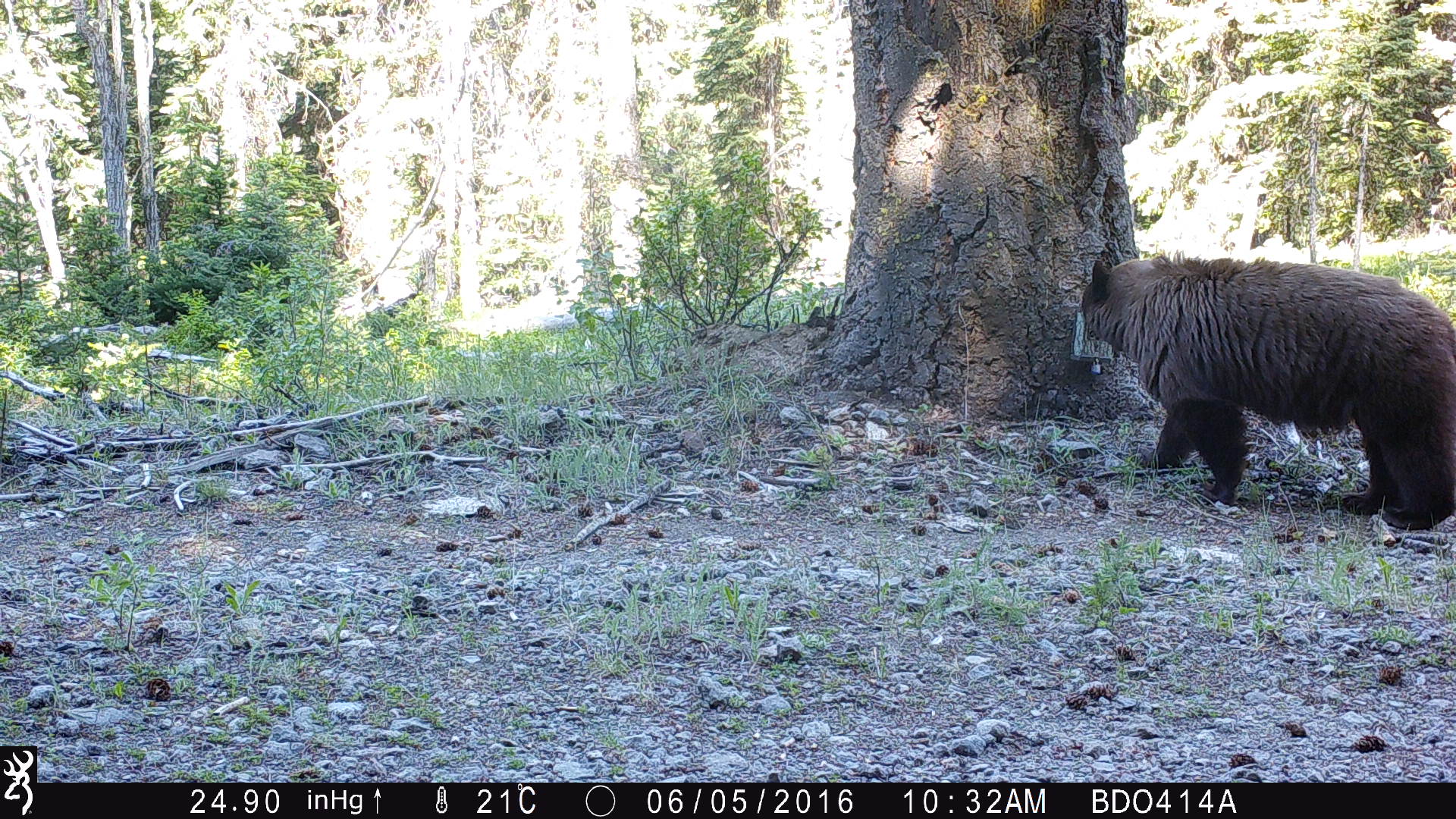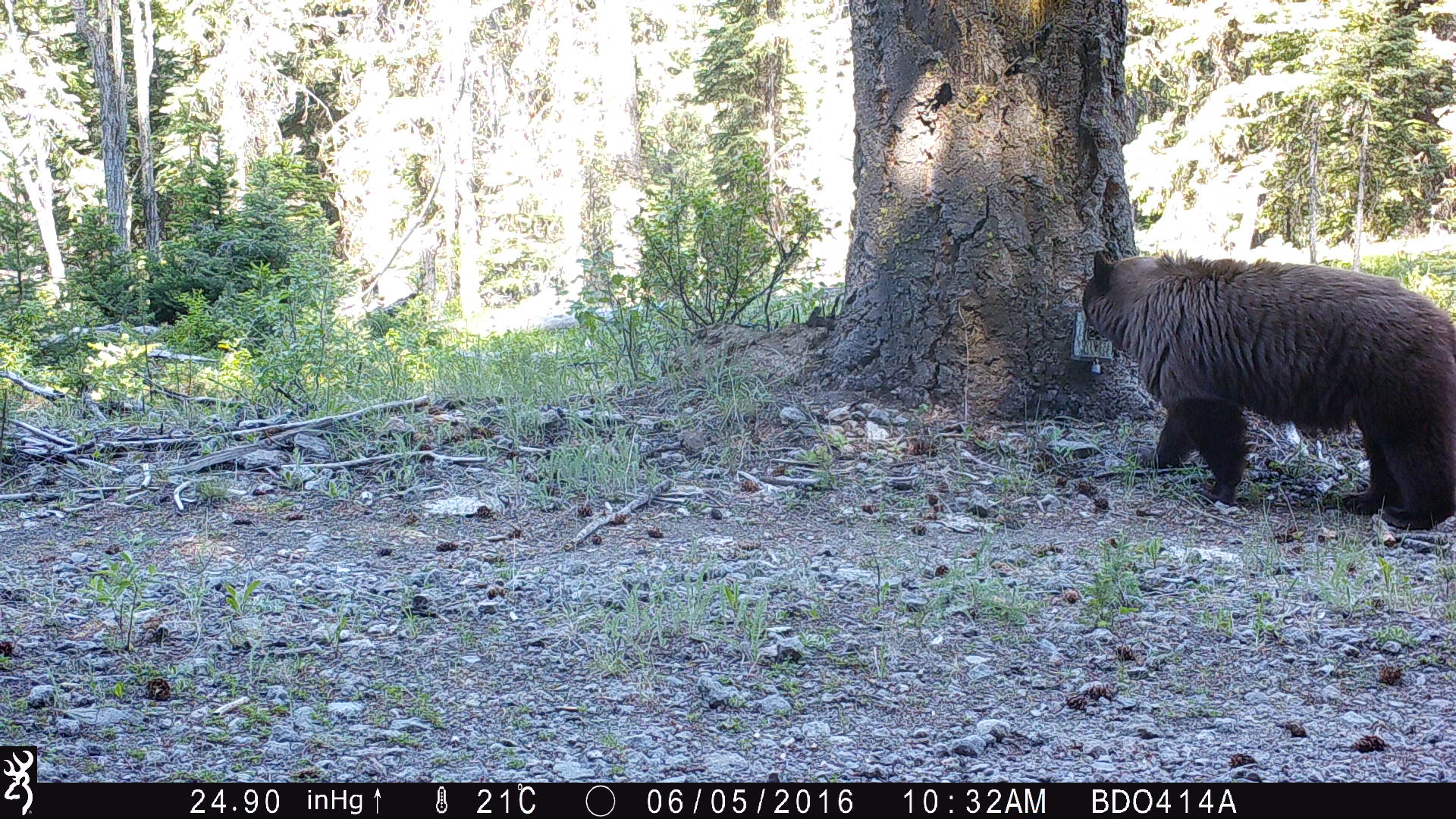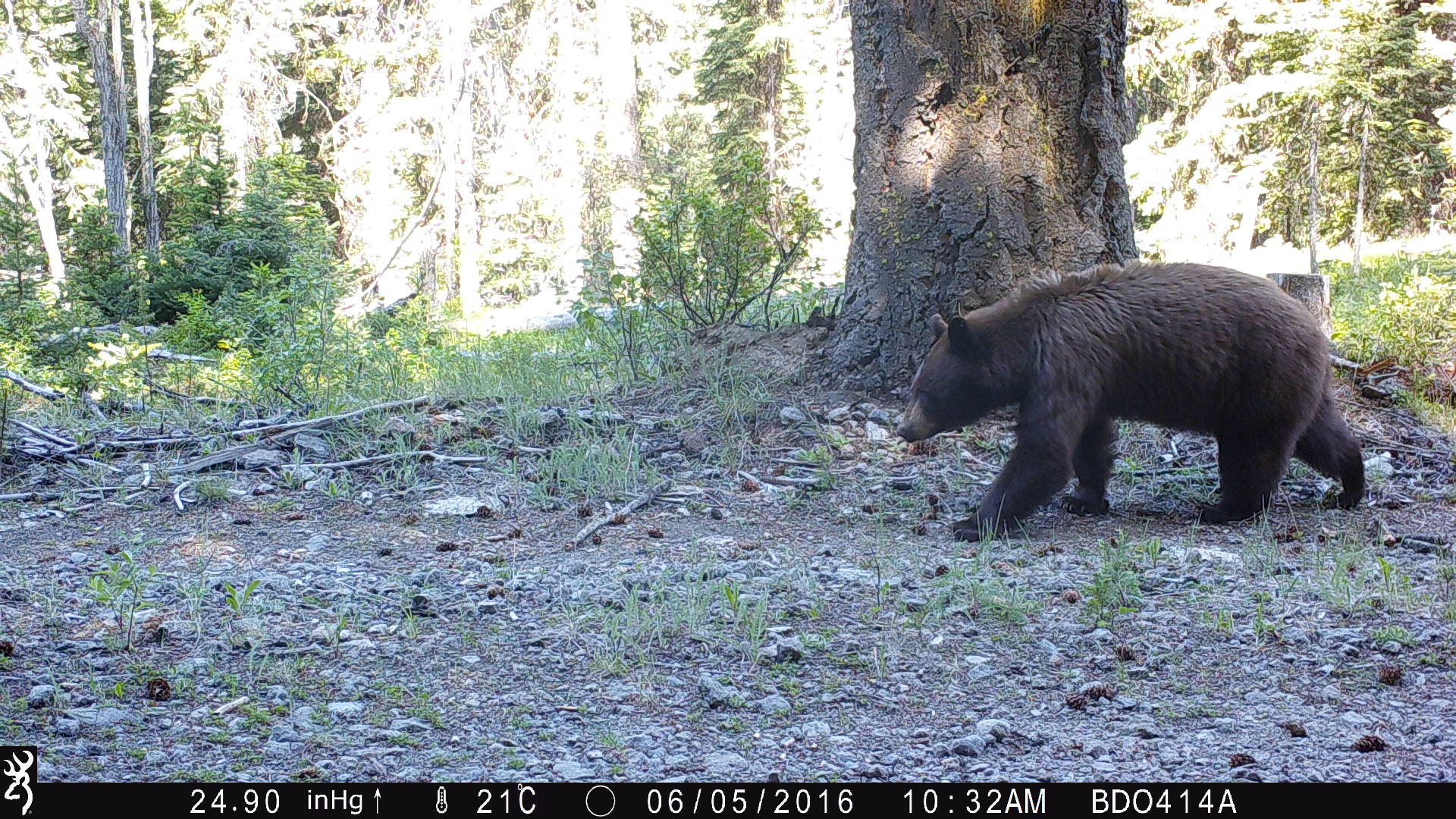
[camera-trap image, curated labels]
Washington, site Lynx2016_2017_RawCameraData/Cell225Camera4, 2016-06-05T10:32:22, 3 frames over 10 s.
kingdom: Animalia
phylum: Chordata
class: Mammalia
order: Carnivora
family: Ursidae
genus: Ursus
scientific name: Ursus americanus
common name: american black bear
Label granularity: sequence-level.